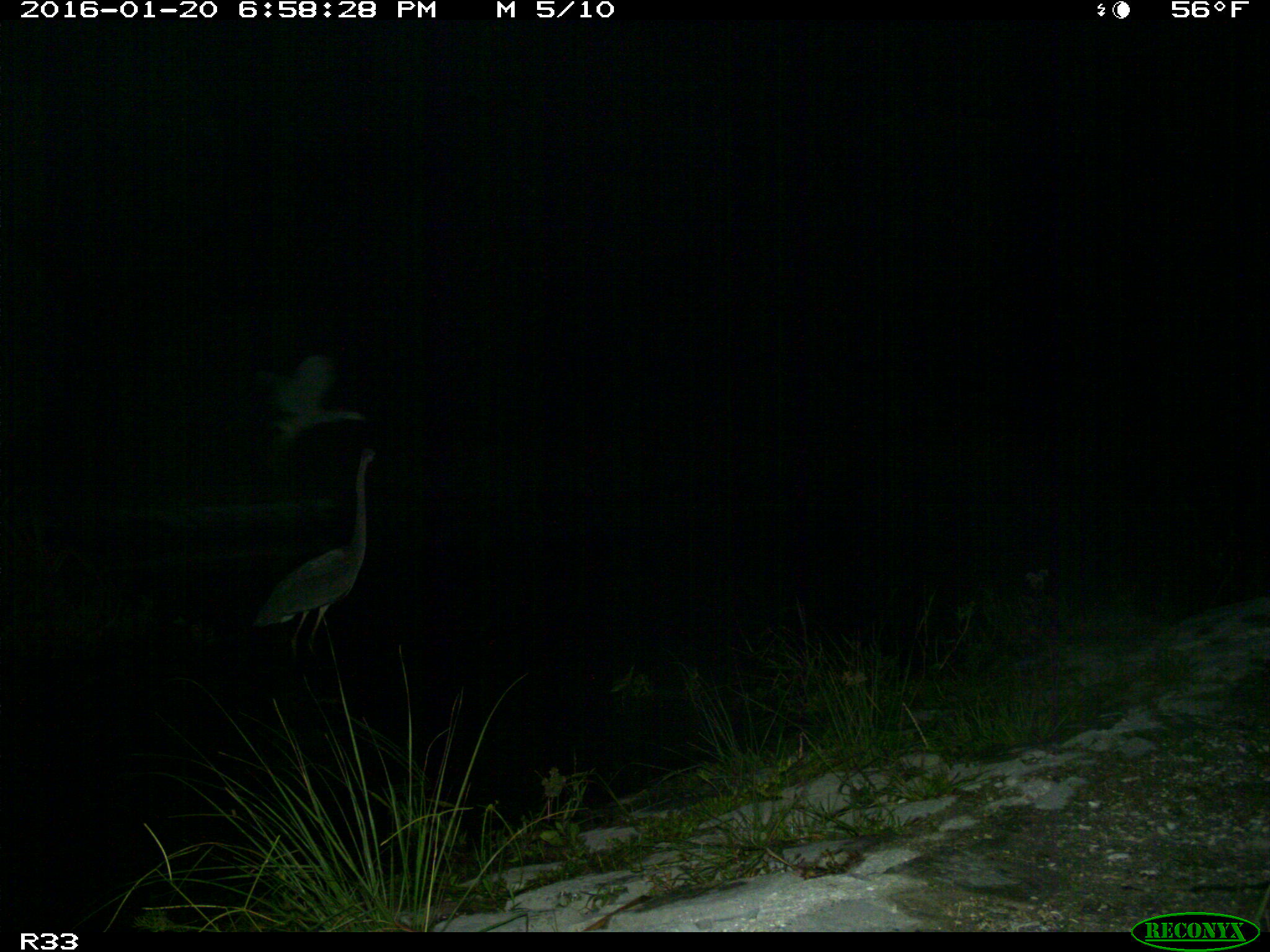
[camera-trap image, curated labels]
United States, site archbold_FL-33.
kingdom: Animalia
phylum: Chordata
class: Aves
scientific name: Aves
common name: birds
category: unidentified bird